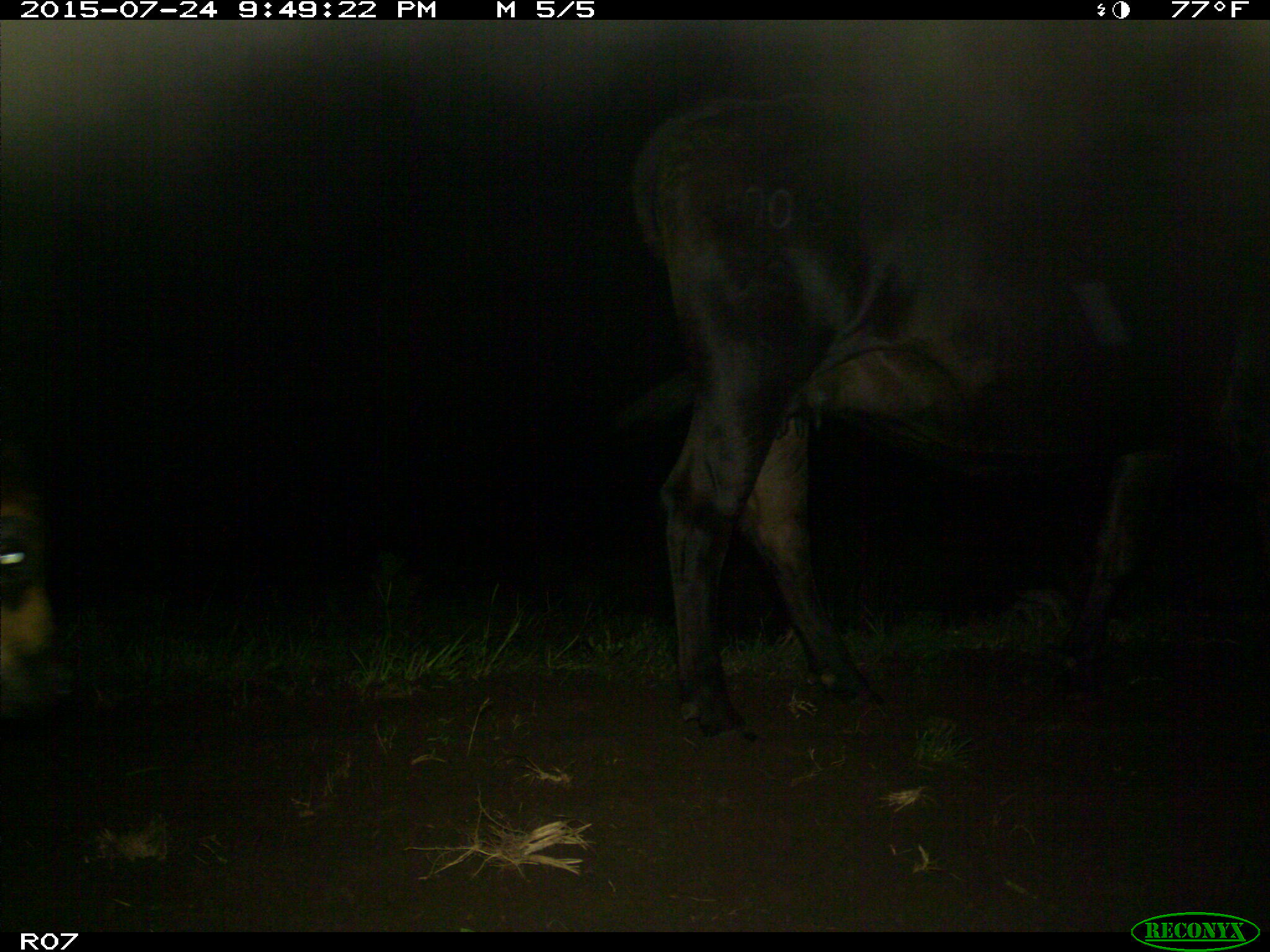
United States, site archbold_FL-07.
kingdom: Animalia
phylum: Chordata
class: Mammalia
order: Artiodactyla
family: Bovidae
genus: Bos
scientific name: Bos taurus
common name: domestic cow